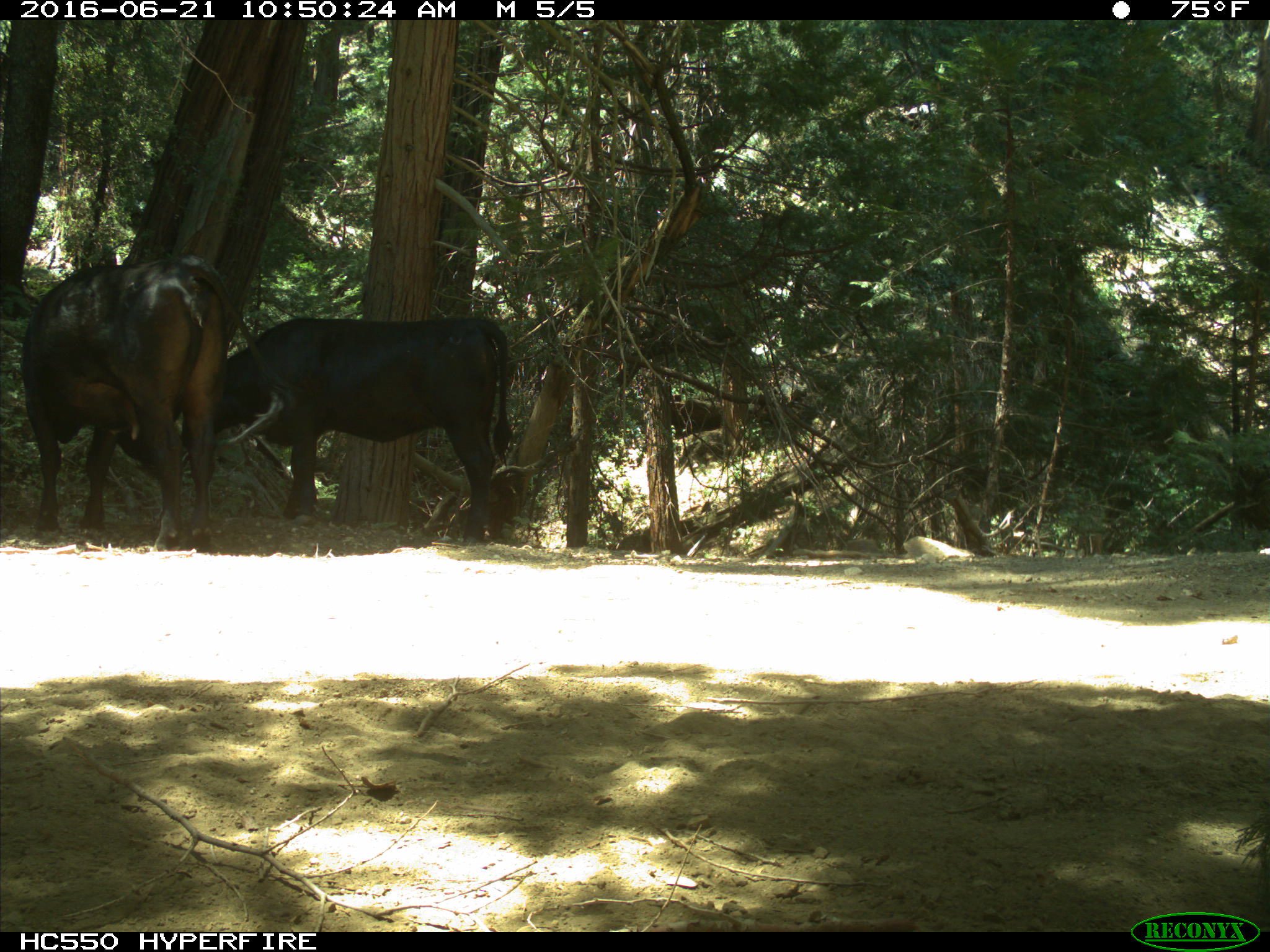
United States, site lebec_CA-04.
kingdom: Animalia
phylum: Chordata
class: Mammalia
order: Artiodactyla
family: Bovidae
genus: Bos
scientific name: Bos taurus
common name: domestic cow